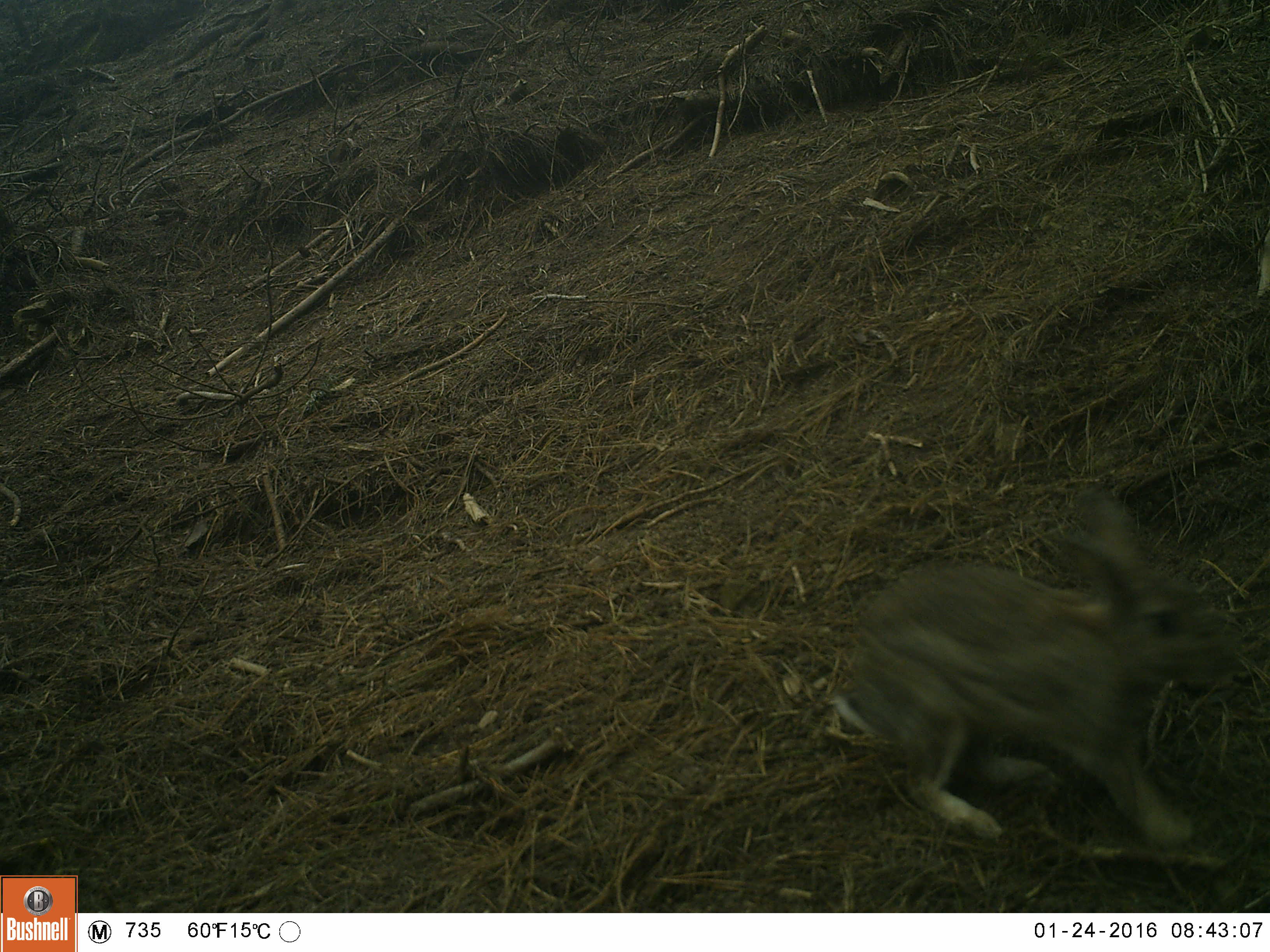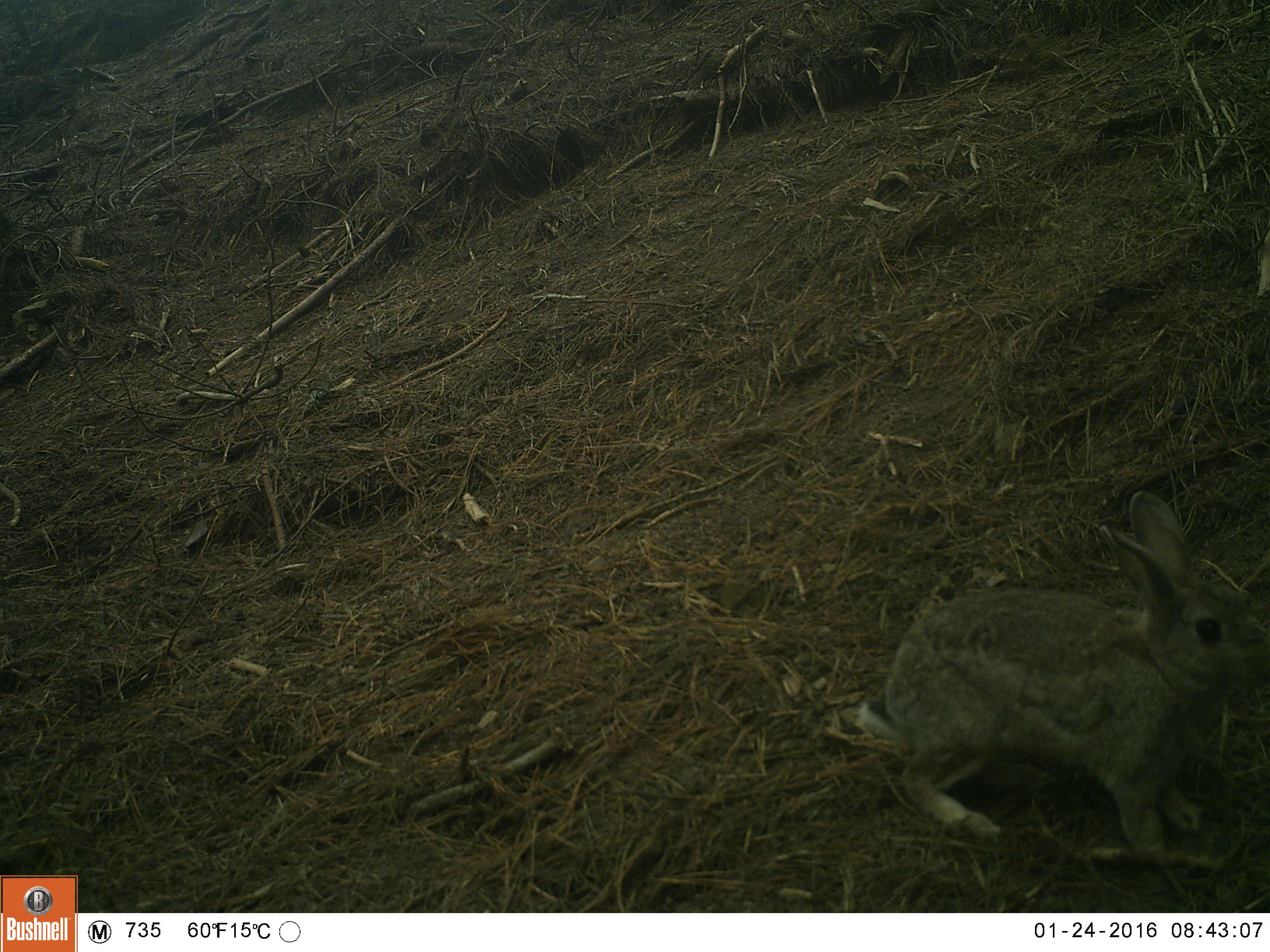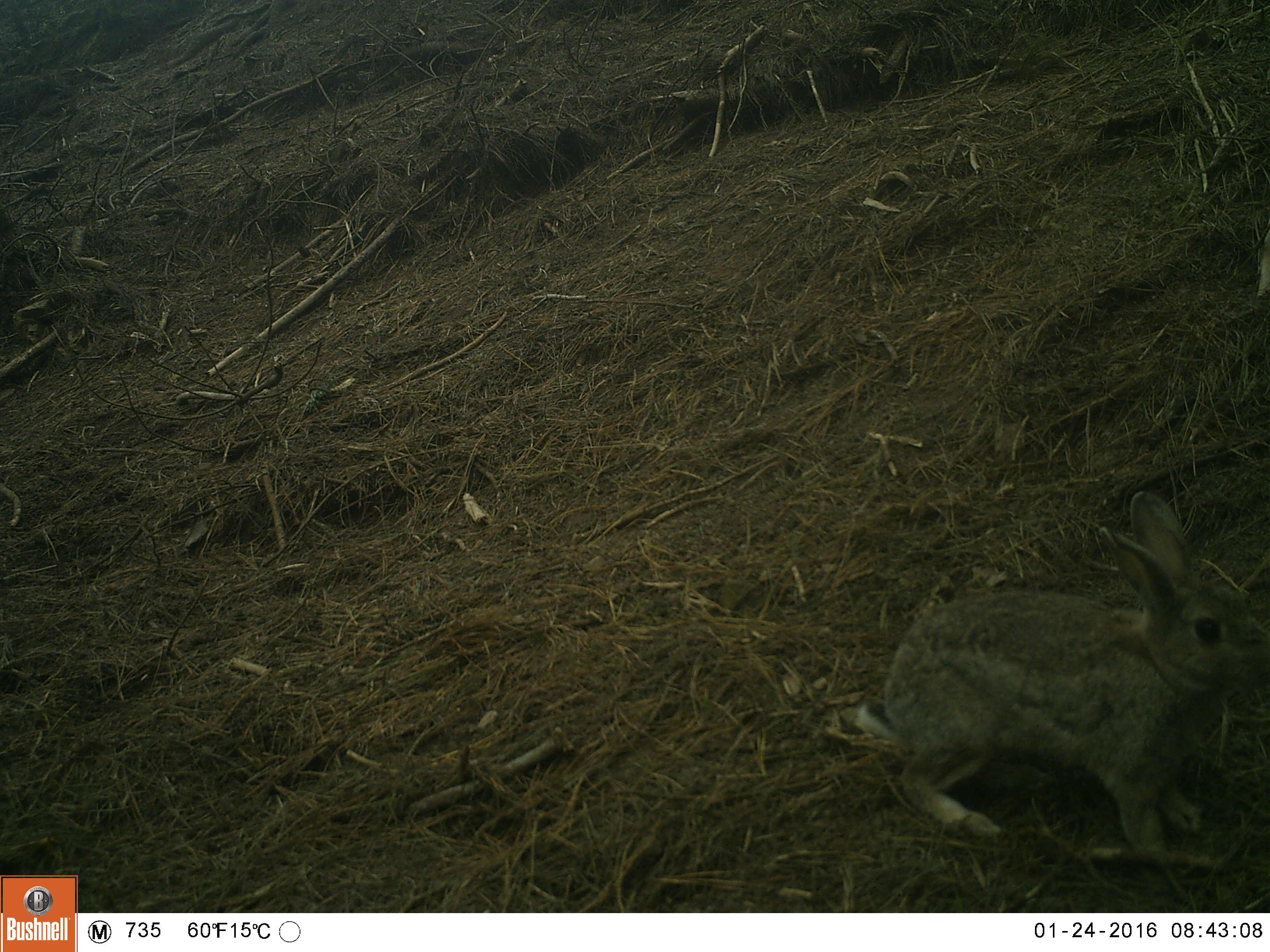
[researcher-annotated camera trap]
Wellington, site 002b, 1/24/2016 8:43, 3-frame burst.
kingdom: Animalia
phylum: Chordata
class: Mammalia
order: Lagomorpha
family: Leporidae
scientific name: Leporidae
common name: rabbit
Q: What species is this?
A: Rabbit (Leporidae).